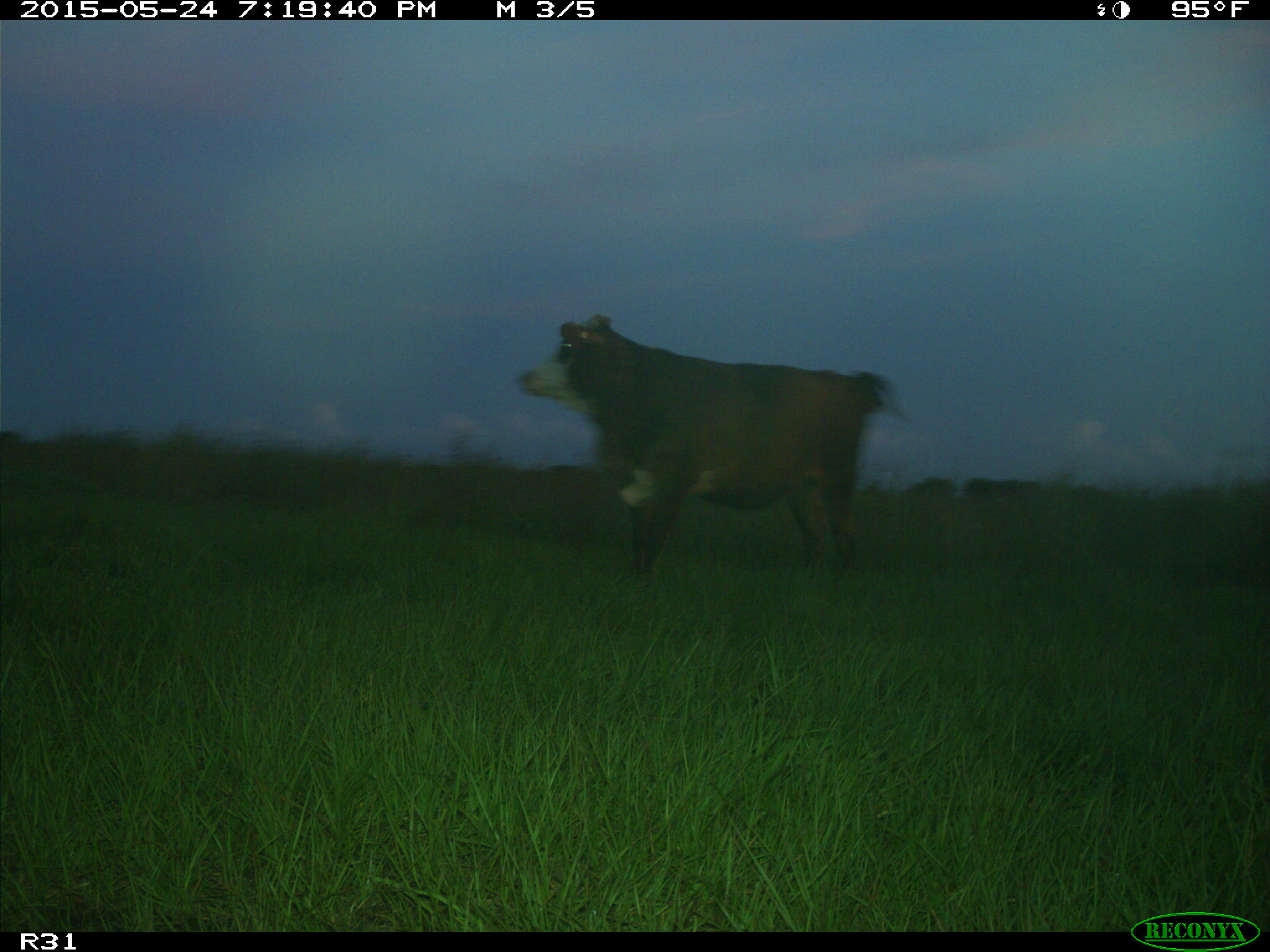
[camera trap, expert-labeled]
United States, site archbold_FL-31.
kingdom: Animalia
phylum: Chordata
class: Mammalia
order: Artiodactyla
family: Bovidae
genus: Bos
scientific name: Bos taurus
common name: domestic cow